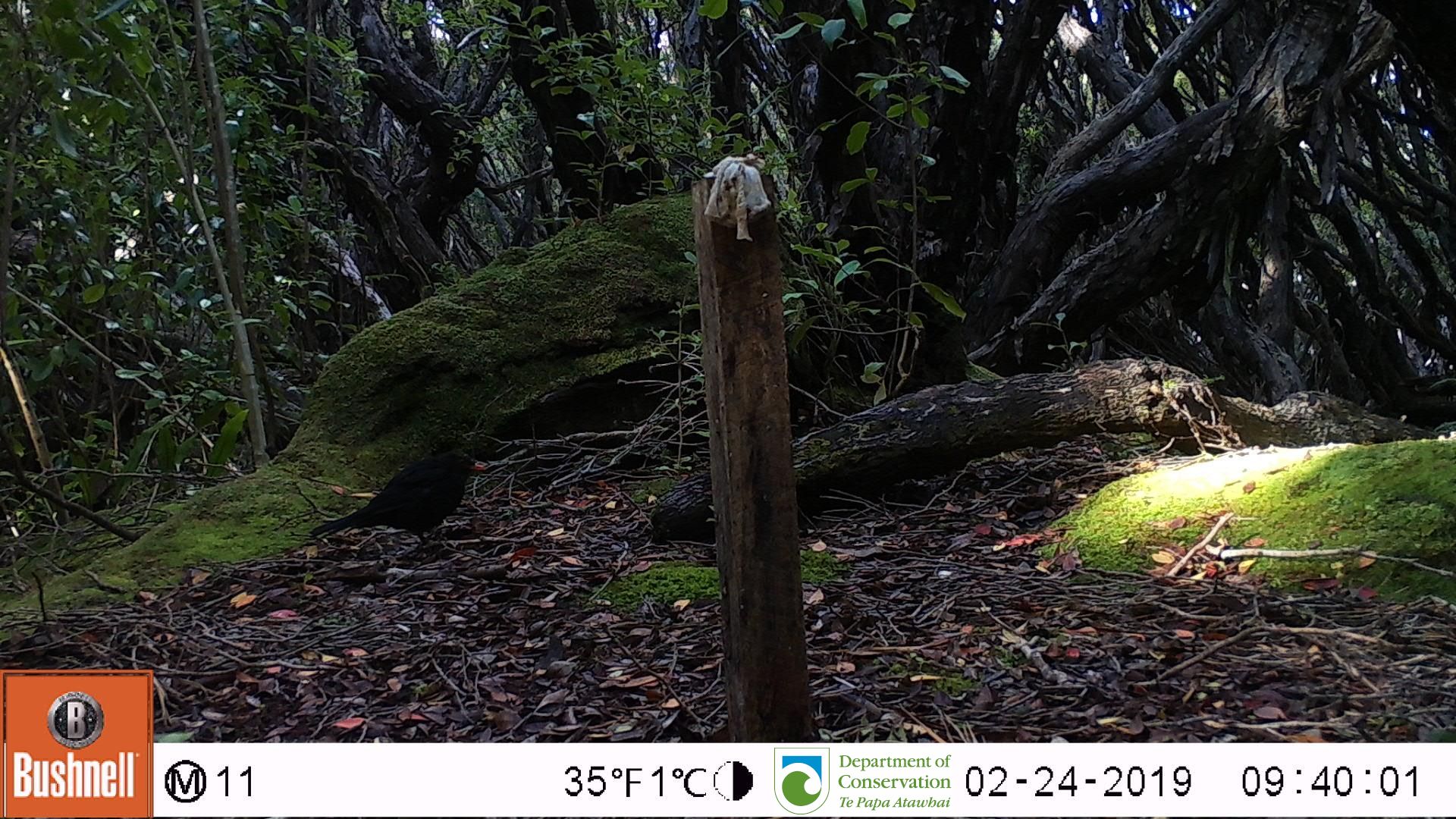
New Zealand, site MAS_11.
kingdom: Animalia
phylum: Chordata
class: Aves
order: Passeriformes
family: Turdidae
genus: Turdus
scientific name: Turdus merula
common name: eurasian blackbird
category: blackbird